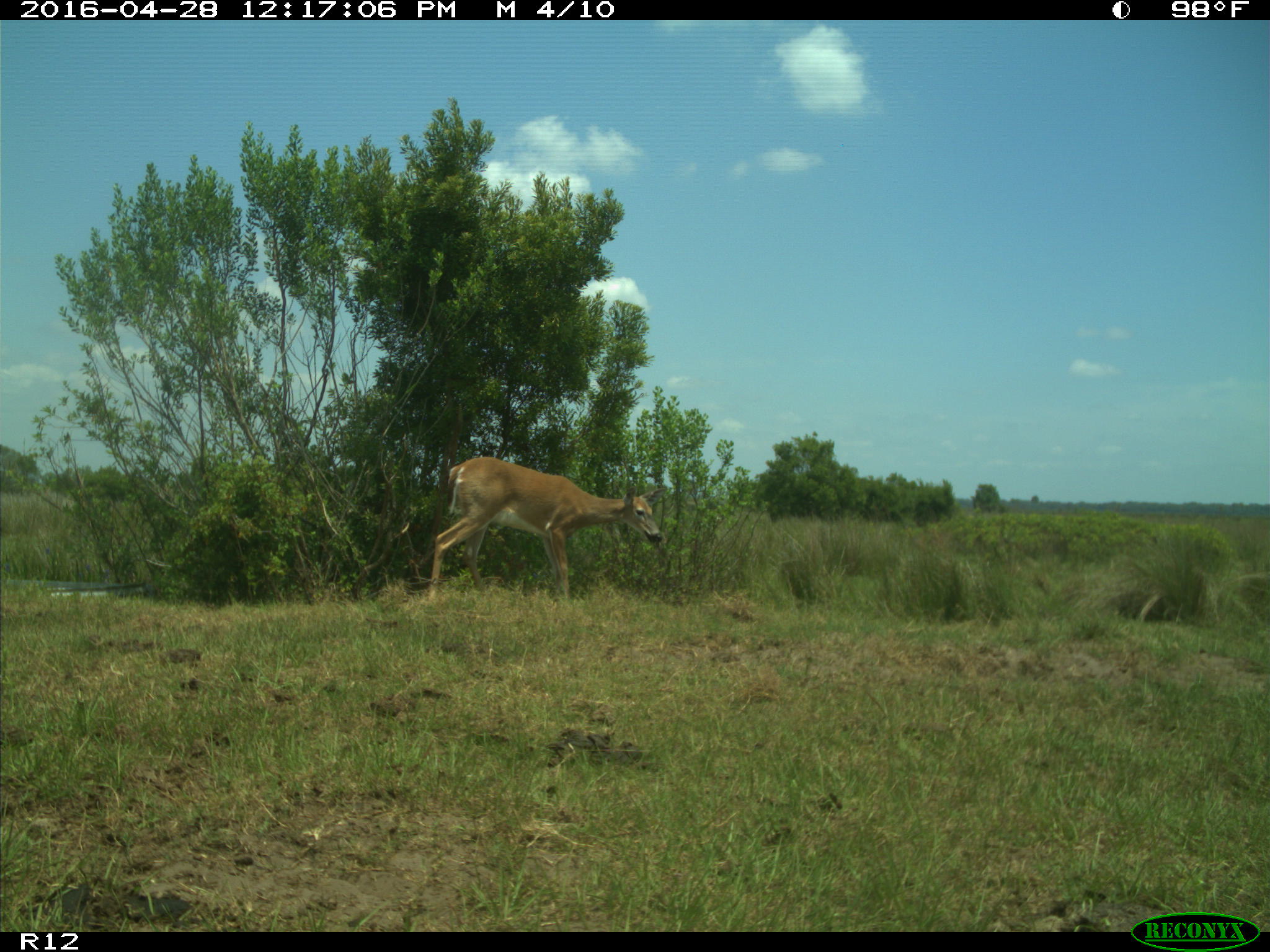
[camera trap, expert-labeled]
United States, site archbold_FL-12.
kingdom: Animalia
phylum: Chordata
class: Mammalia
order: Artiodactyla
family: Cervidae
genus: Odocoileus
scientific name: Odocoileus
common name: deer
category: unidentified deer